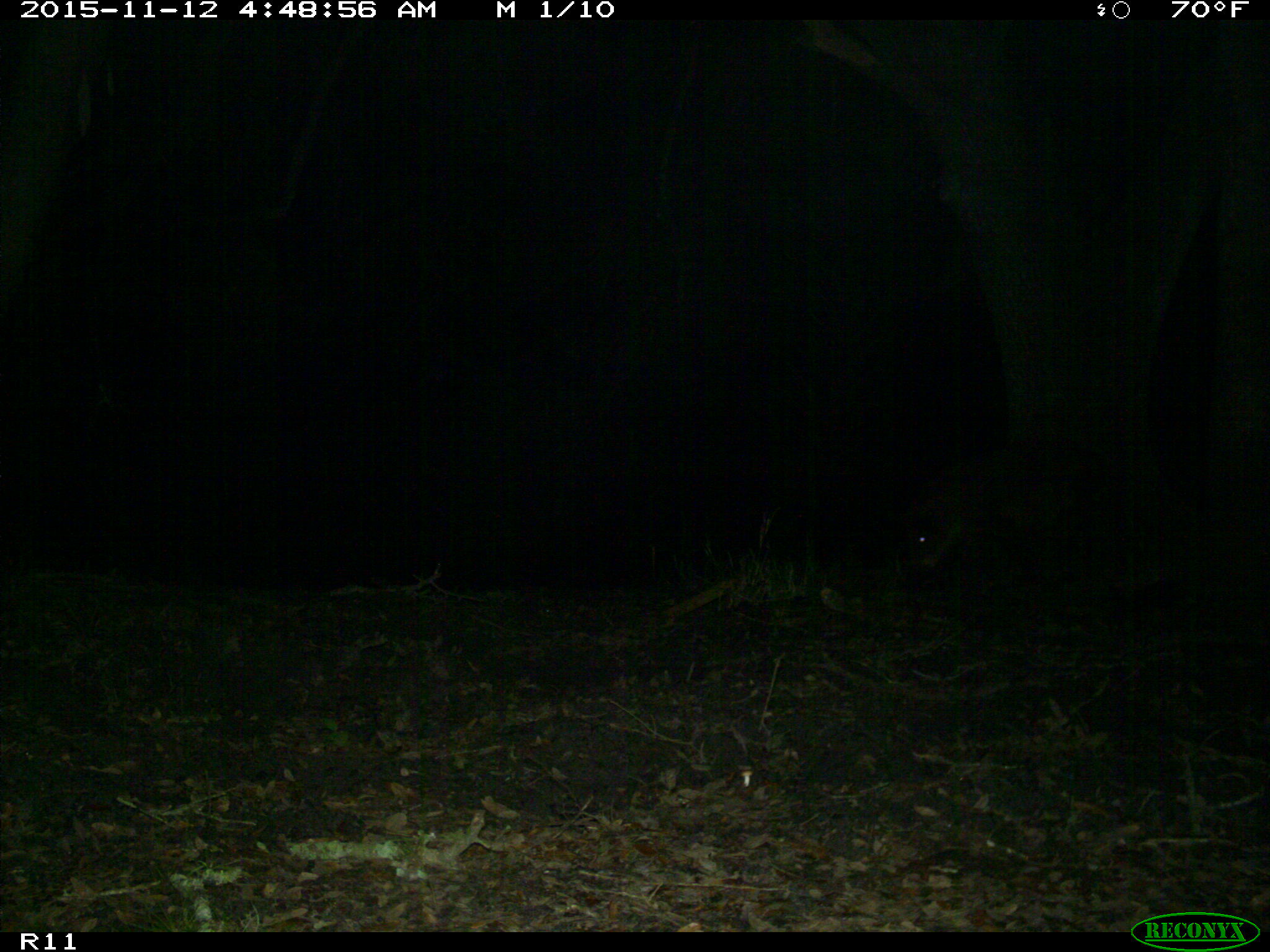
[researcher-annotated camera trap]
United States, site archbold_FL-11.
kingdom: Animalia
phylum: Chordata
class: Mammalia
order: Artiodactyla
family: Suidae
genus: Sus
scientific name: Sus scrofa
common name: wild boar